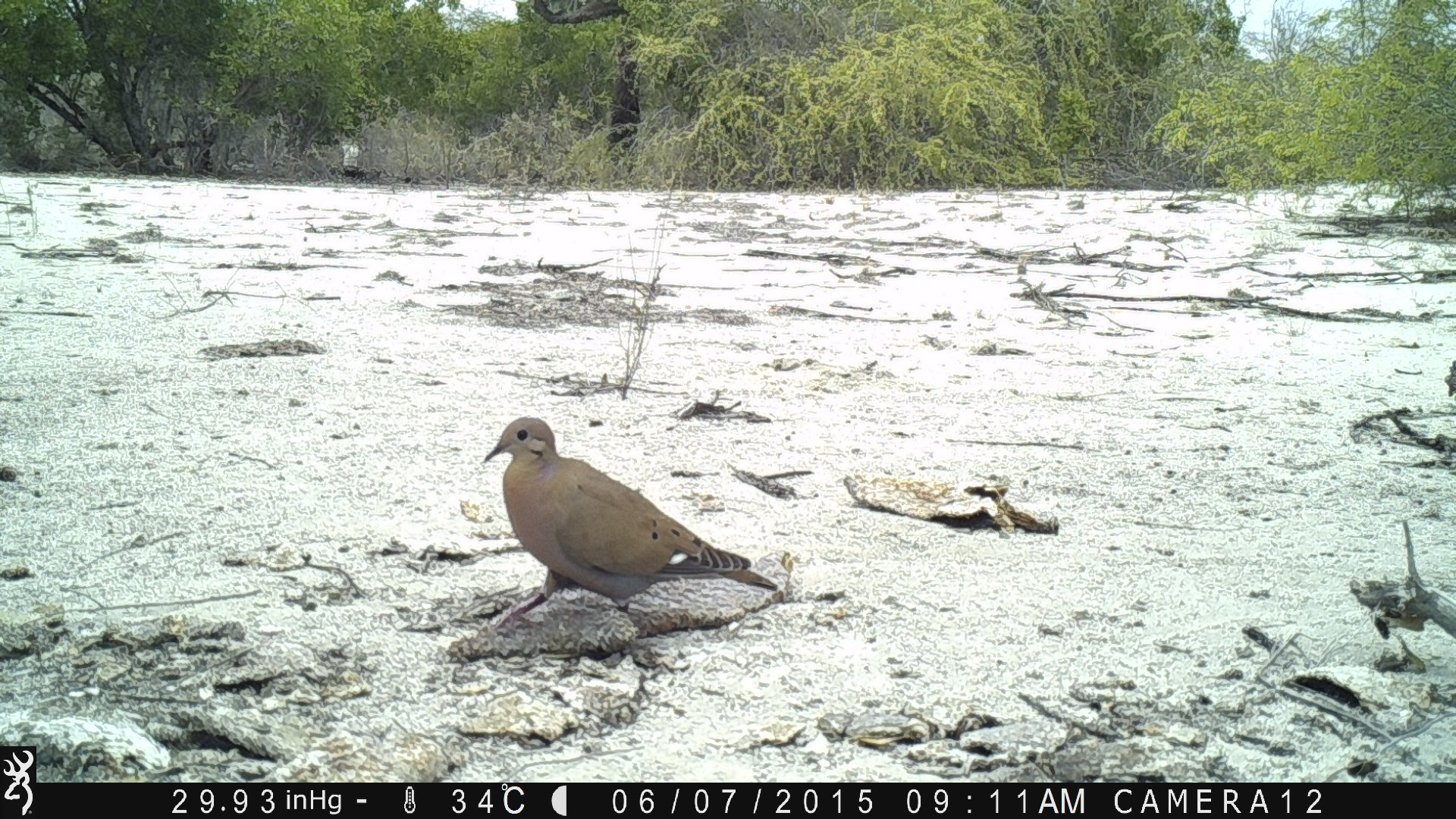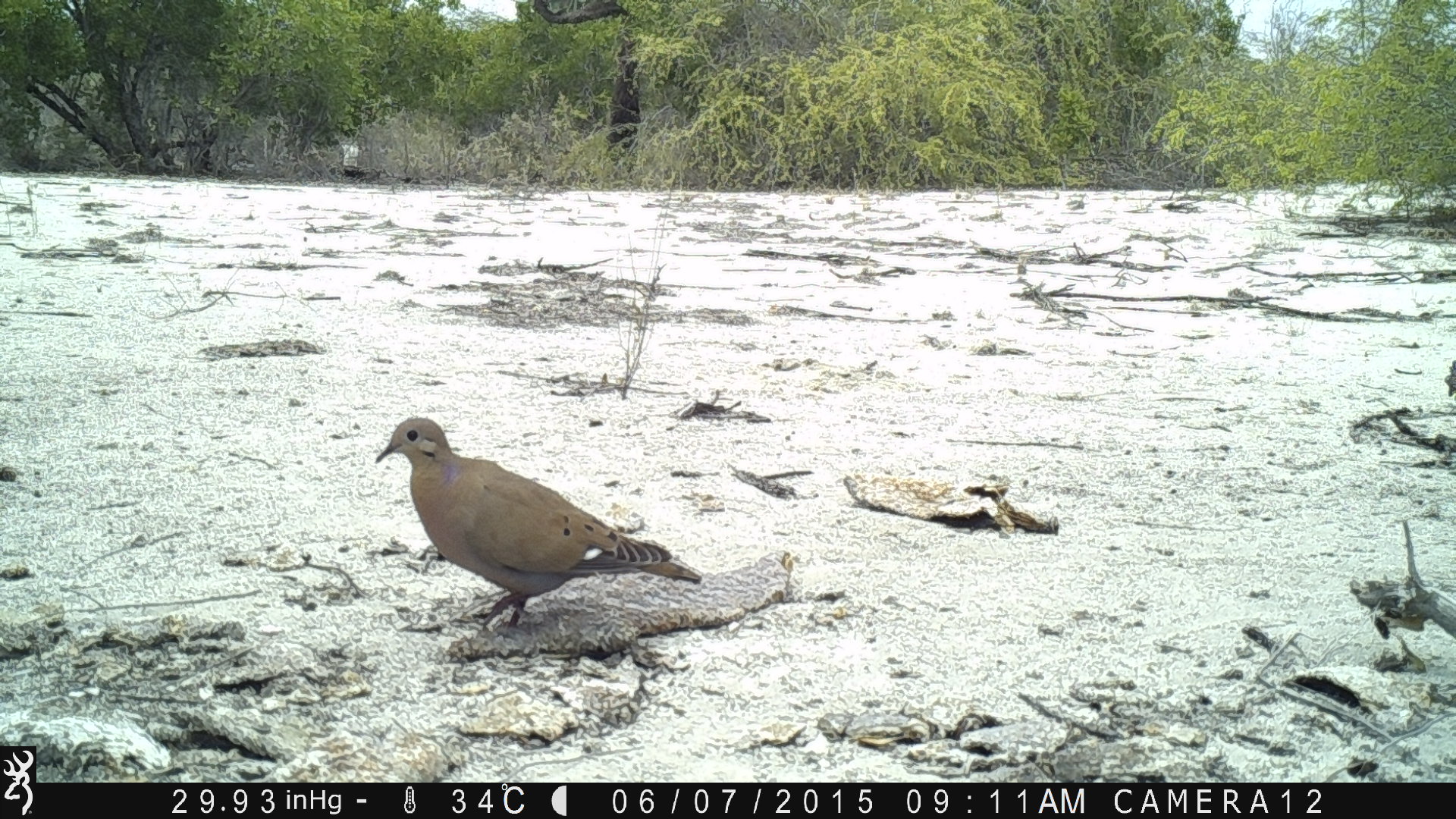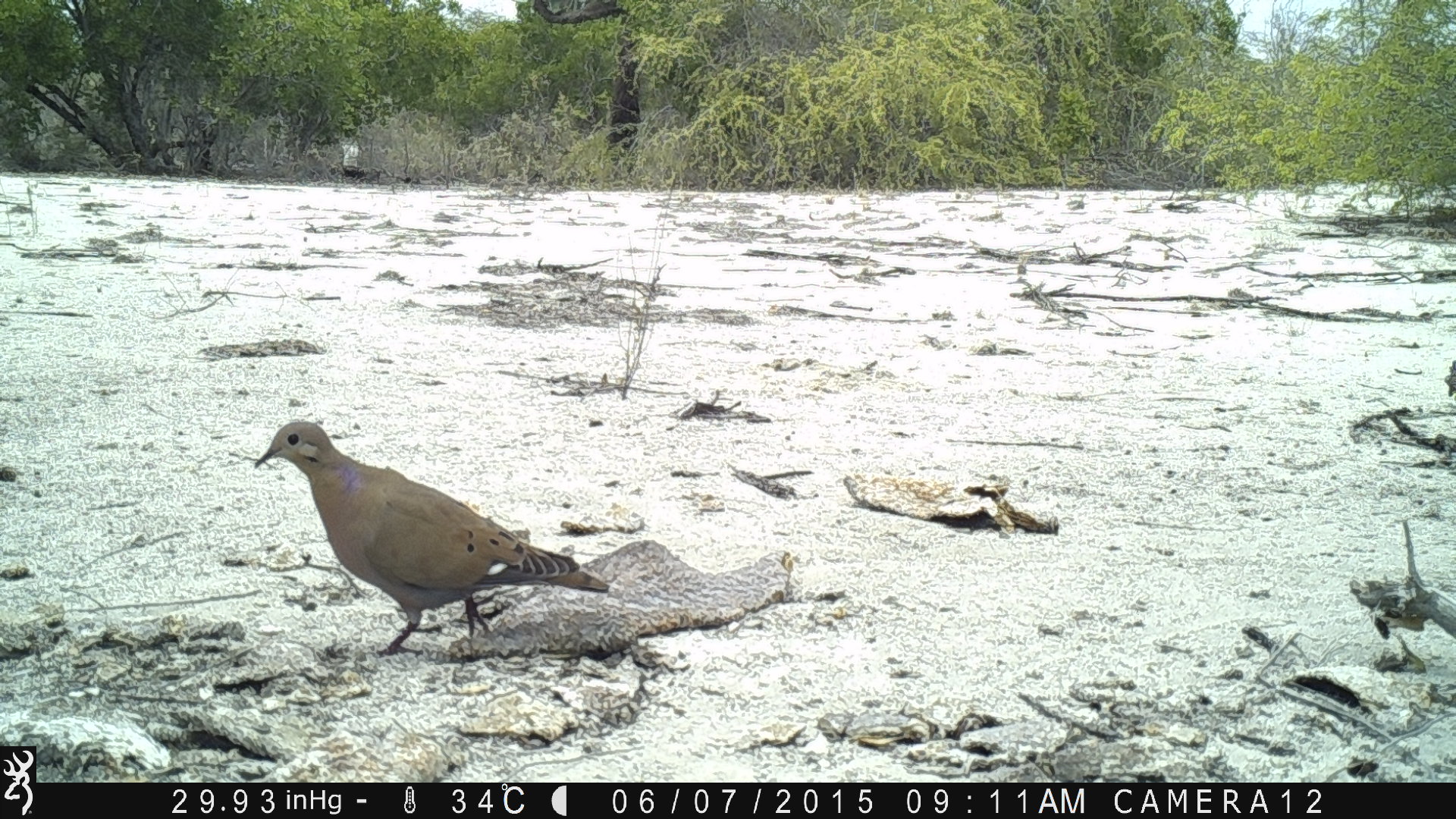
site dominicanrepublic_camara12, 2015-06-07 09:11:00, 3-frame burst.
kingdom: Animalia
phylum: Chordata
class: Aves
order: Columbiformes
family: Columbidae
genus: Zenaida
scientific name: Zenaida asiatica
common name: white-winged dove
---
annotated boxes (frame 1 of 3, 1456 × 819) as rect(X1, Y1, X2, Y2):
white-winged dove: rect(472, 411, 776, 628)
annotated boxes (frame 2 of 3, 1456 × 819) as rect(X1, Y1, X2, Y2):
white-winged dove: rect(371, 416, 705, 629)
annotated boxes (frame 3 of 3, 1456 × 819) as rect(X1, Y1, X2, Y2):
white-winged dove: rect(245, 416, 613, 657)